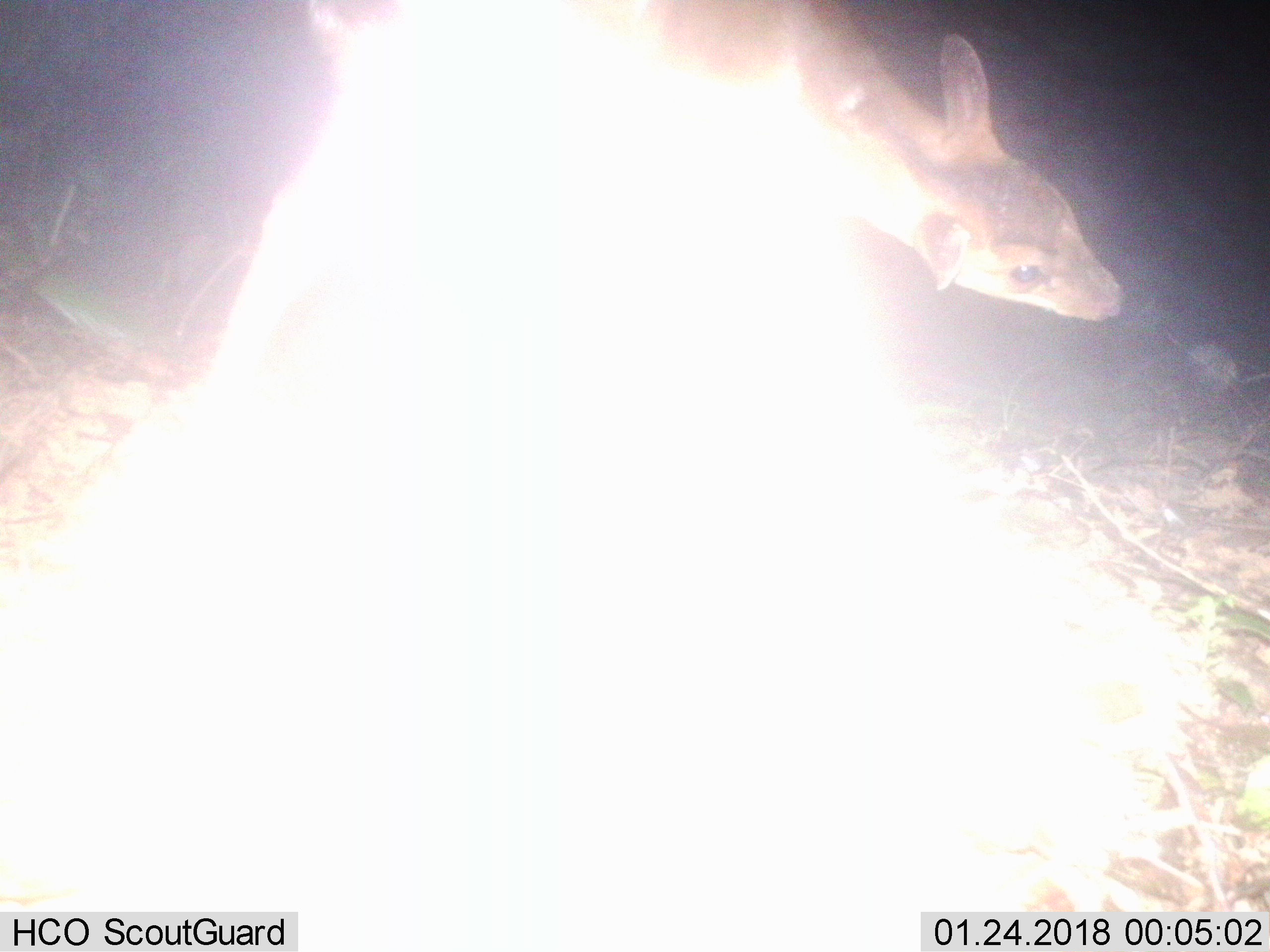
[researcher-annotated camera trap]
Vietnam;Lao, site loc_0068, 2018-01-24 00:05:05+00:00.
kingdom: Animalia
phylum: Chordata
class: Mammalia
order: Artiodactyla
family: Cervidae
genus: Muntiacus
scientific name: Muntiacus vuquangensis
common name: large-antlered muntjac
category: large antlered muntjac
Large antlered muntjac (large-antlered muntjac) (Muntiacus vuquangensis). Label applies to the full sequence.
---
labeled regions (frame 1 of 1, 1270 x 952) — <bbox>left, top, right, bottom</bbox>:
large antlered muntjac: <bbox>201, 0, 1123, 375</bbox>